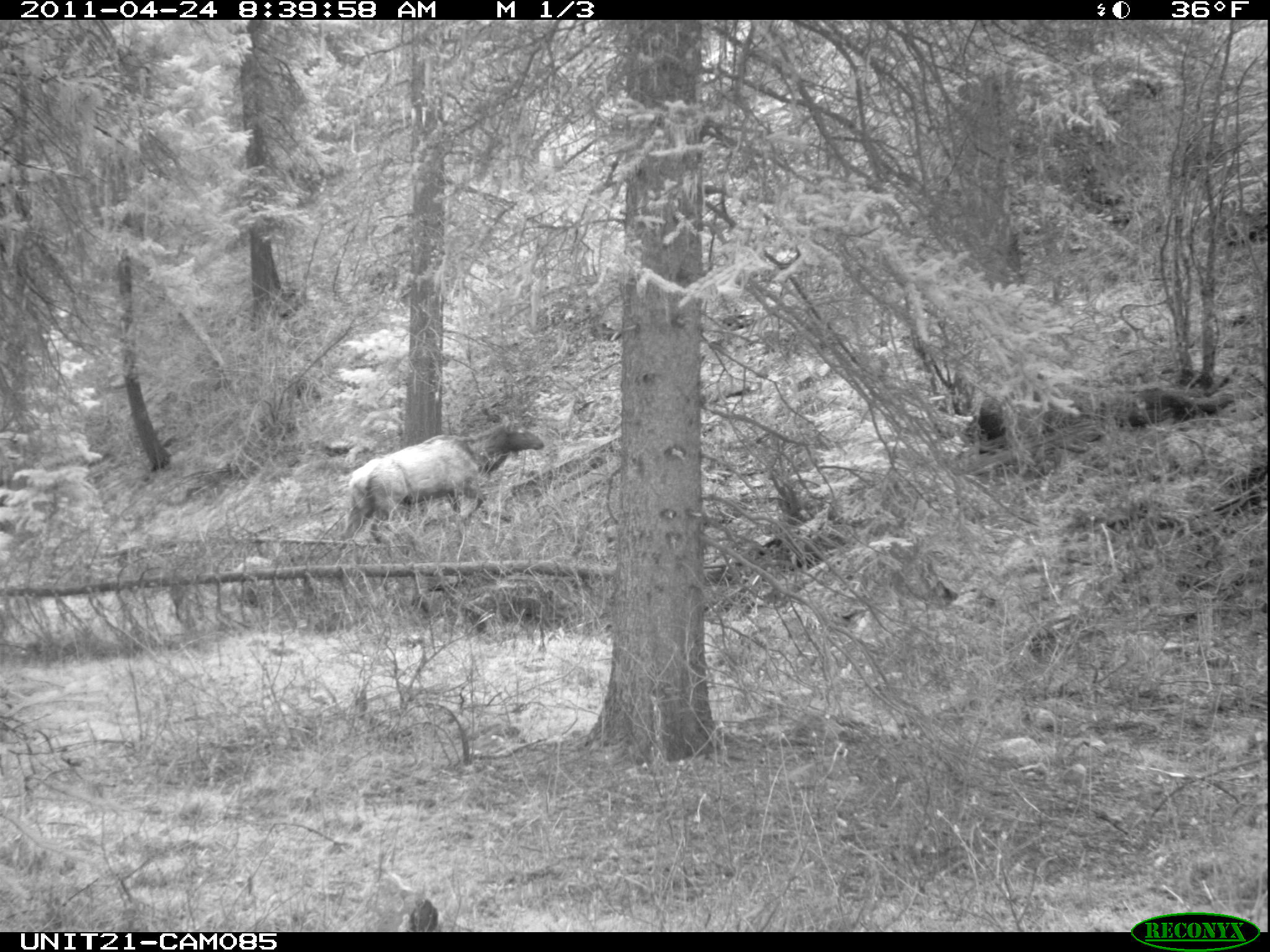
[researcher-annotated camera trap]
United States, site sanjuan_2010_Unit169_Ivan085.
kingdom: Animalia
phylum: Chordata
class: Mammalia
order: Artiodactyla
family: Cervidae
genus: Cervus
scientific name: Cervus elaphus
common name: red deer